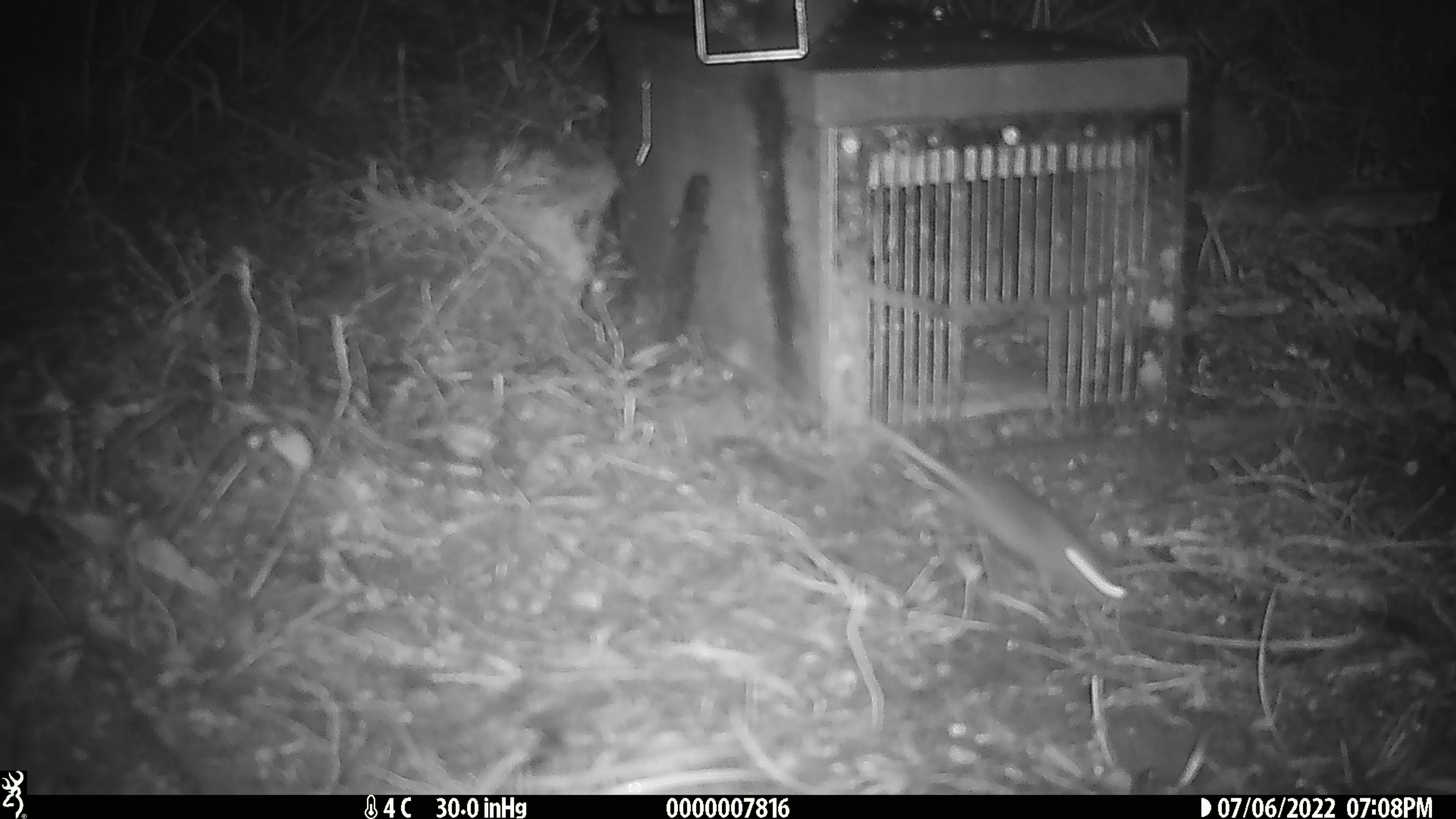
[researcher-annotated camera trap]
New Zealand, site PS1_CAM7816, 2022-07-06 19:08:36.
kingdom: Animalia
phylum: Chordata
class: Mammalia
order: Rodentia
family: Muridae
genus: Mus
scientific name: Mus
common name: mouse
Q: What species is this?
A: Mouse (Mus).